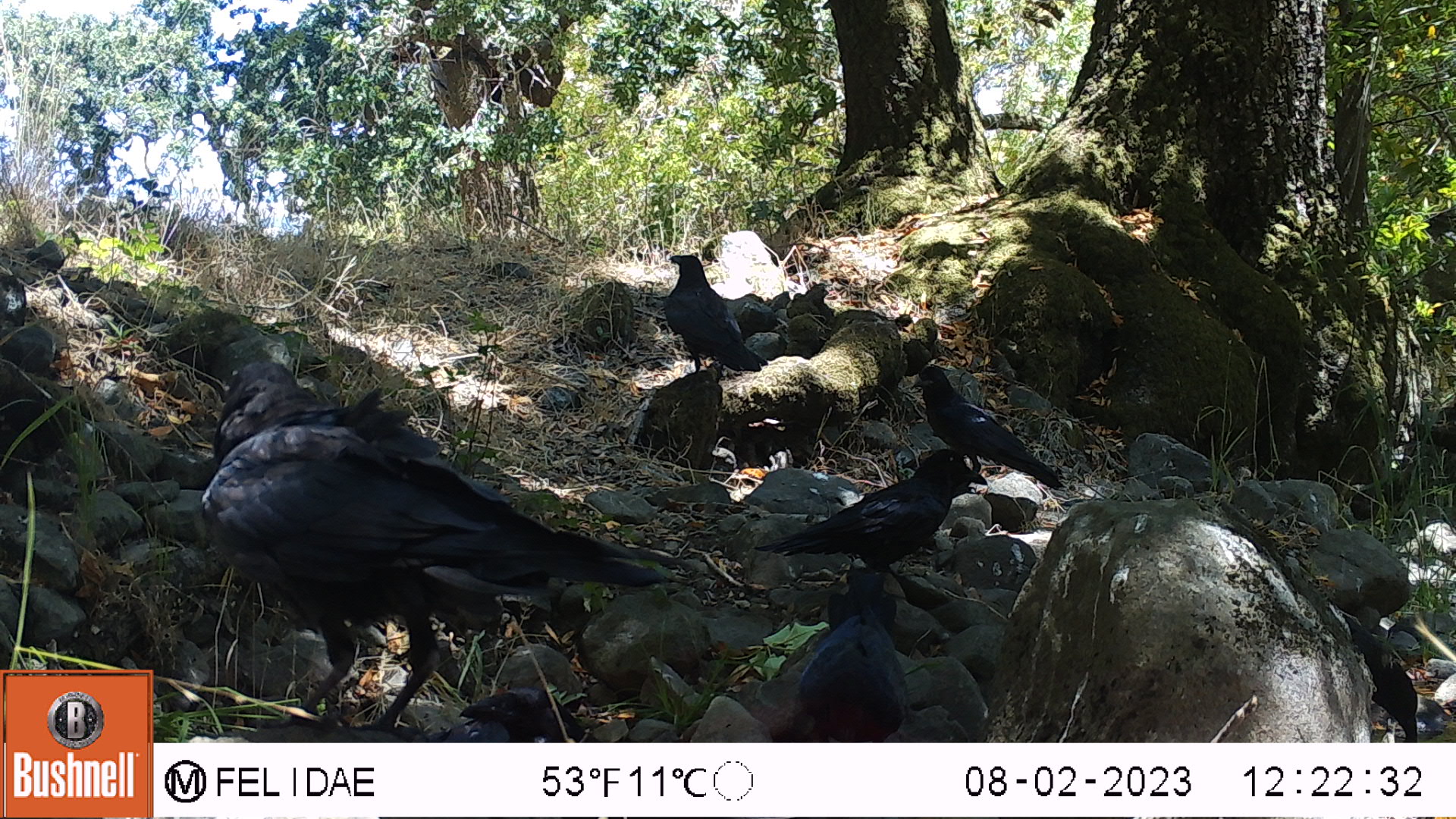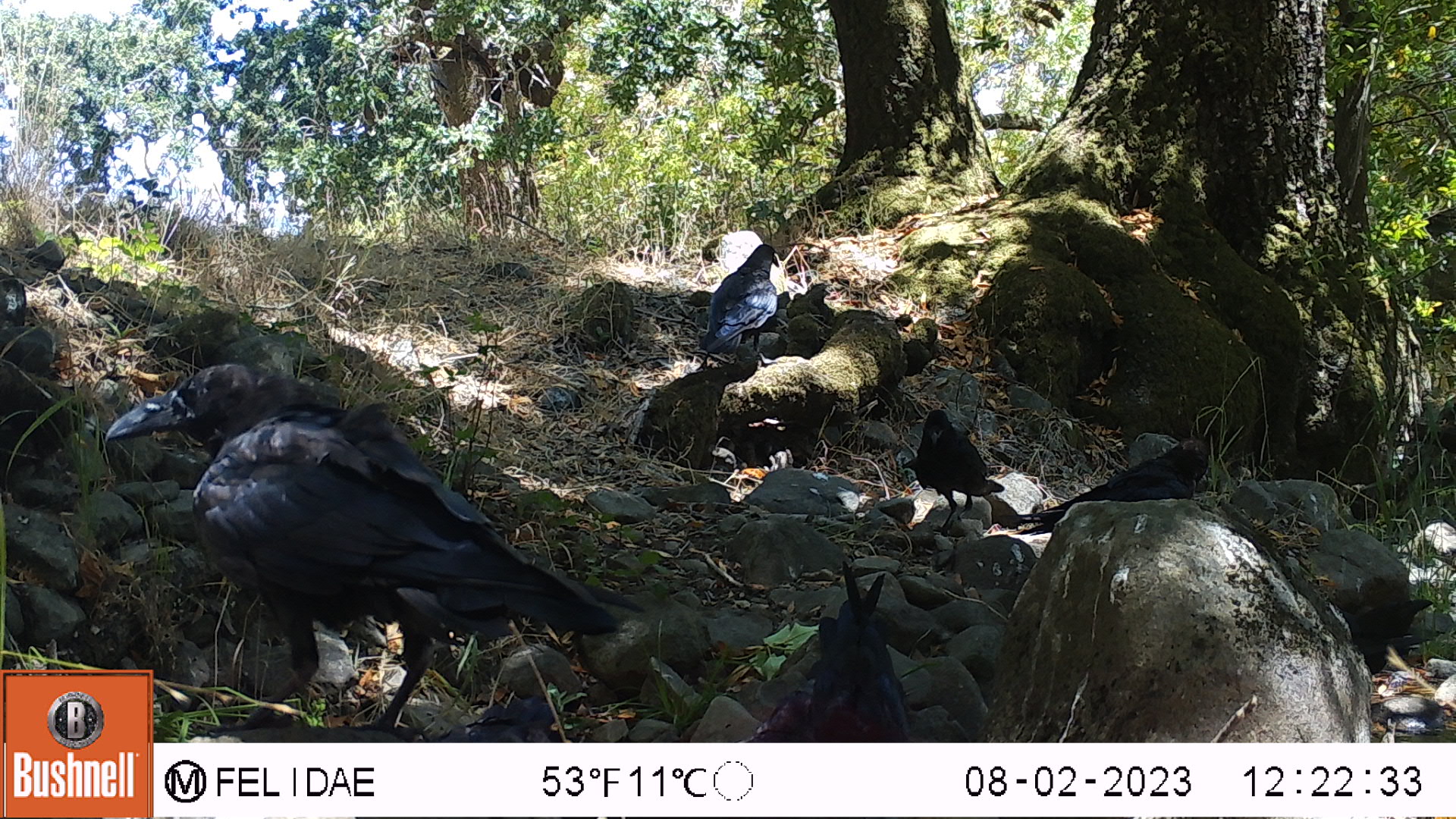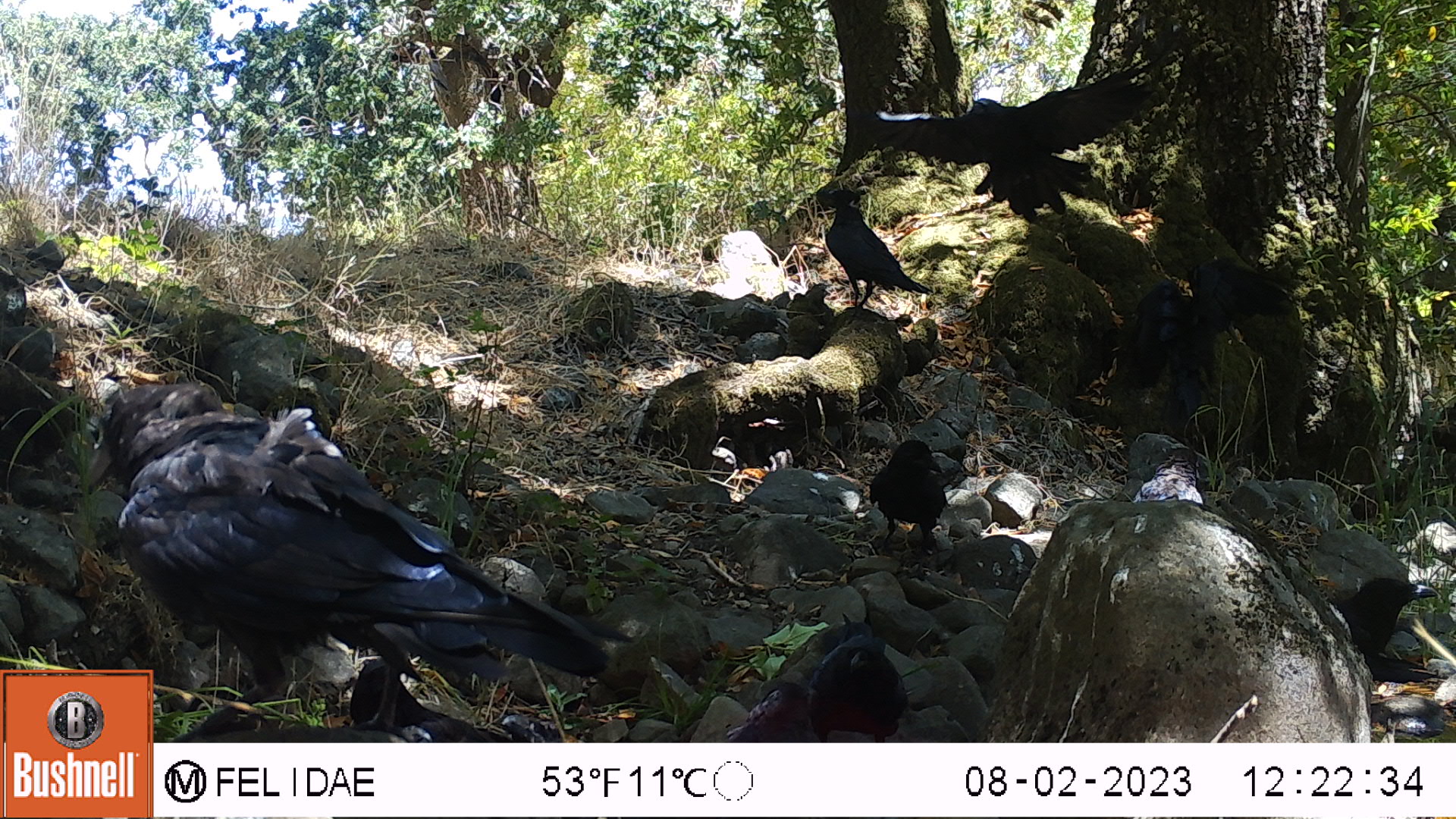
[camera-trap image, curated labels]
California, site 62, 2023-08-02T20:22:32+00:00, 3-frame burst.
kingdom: Animalia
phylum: Chordata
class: Aves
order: Passeriformes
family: Corvidae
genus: Corvus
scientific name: Corvus brachyrhynchos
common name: american crow